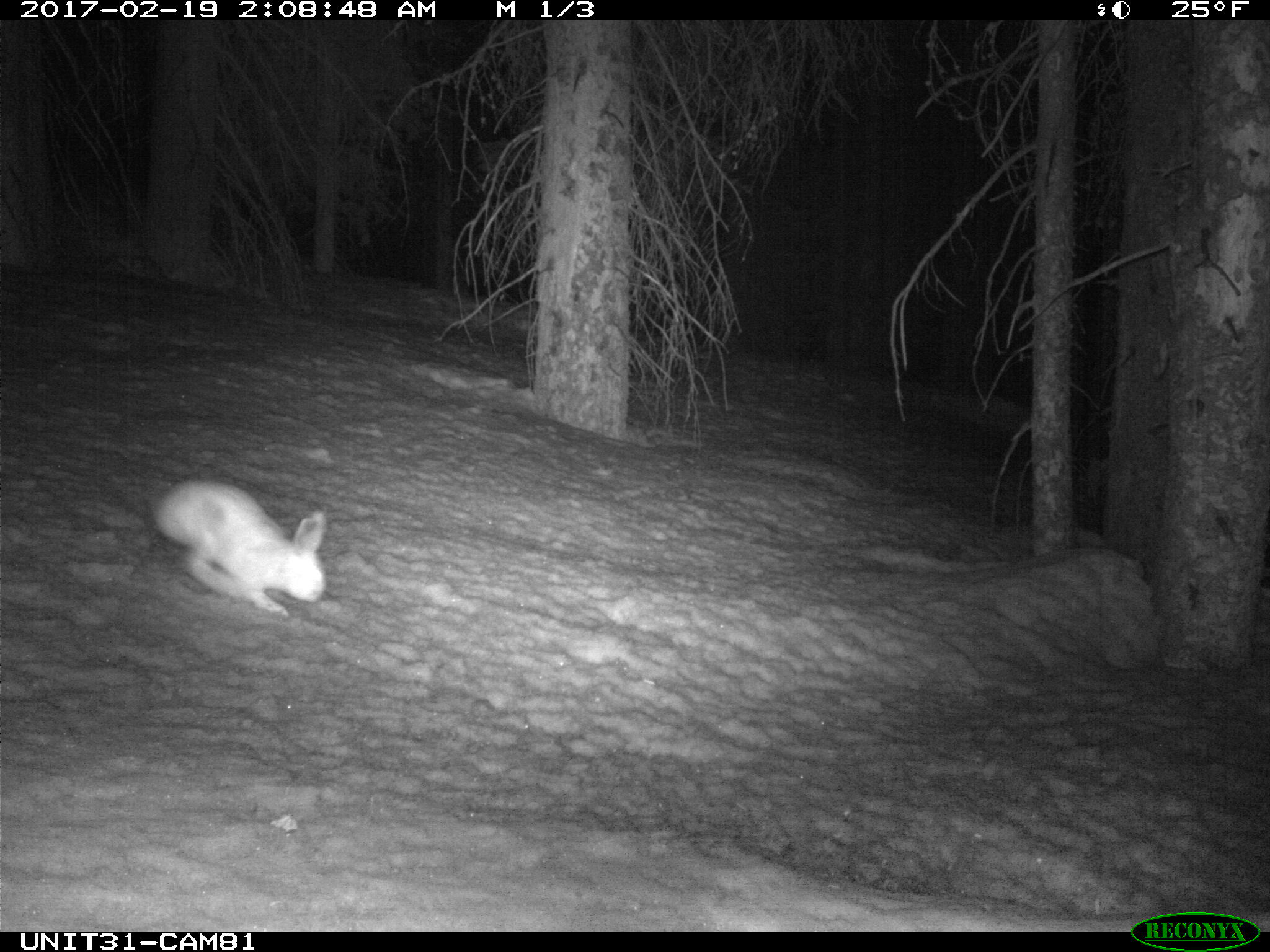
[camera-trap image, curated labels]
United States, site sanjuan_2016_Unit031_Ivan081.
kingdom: Animalia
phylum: Chordata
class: Mammalia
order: Lagomorpha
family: Leporidae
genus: Lepus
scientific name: Lepus americanus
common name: snowshoe hare